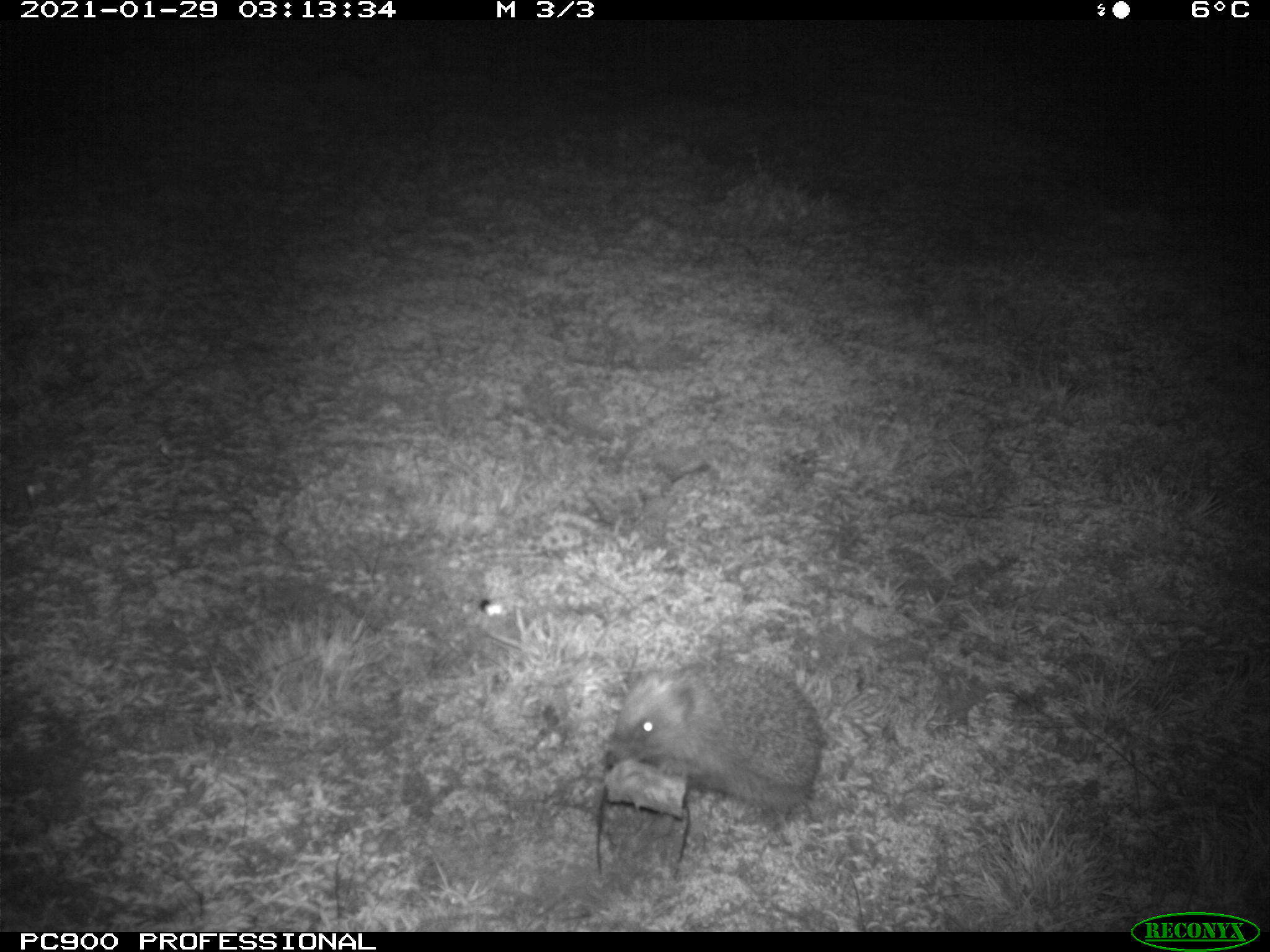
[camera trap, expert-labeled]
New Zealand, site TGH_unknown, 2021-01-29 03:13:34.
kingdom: Animalia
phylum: Chordata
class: Mammalia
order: Eulipotyphla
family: Erinaceidae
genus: Erinaceus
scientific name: Erinaceus europaeus europaeus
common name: european hedgehog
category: hedgehog